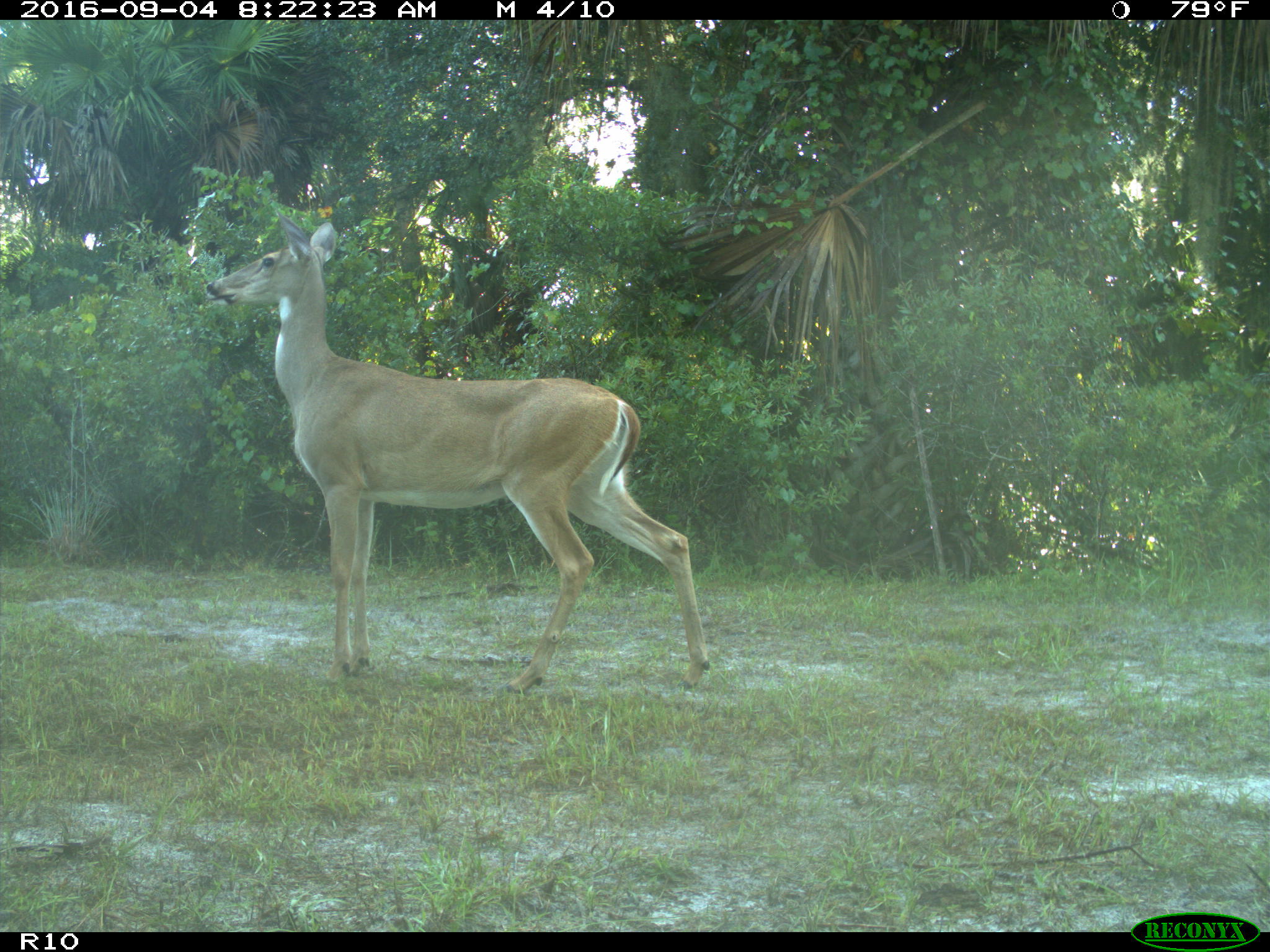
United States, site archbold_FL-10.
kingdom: Animalia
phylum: Chordata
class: Mammalia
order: Artiodactyla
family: Cervidae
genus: Odocoileus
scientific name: Odocoileus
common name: deer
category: unidentified deer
Unidentified deer (deer) (Odocoileus).